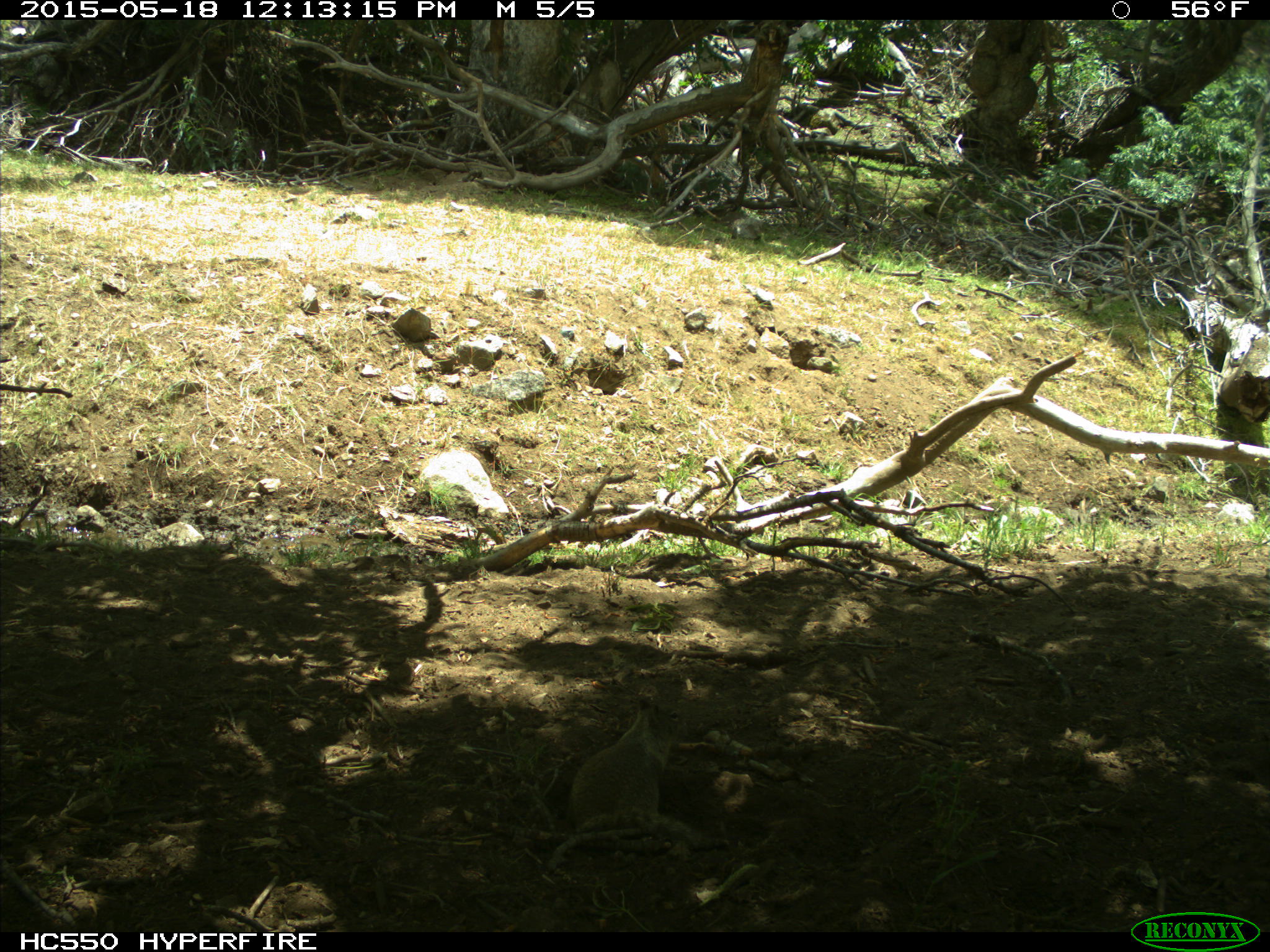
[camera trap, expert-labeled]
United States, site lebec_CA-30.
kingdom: Animalia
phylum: Chordata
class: Mammalia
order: Rodentia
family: Sciuridae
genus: Otospermophilus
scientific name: Otospermophilus beecheyi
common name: california ground squirrel